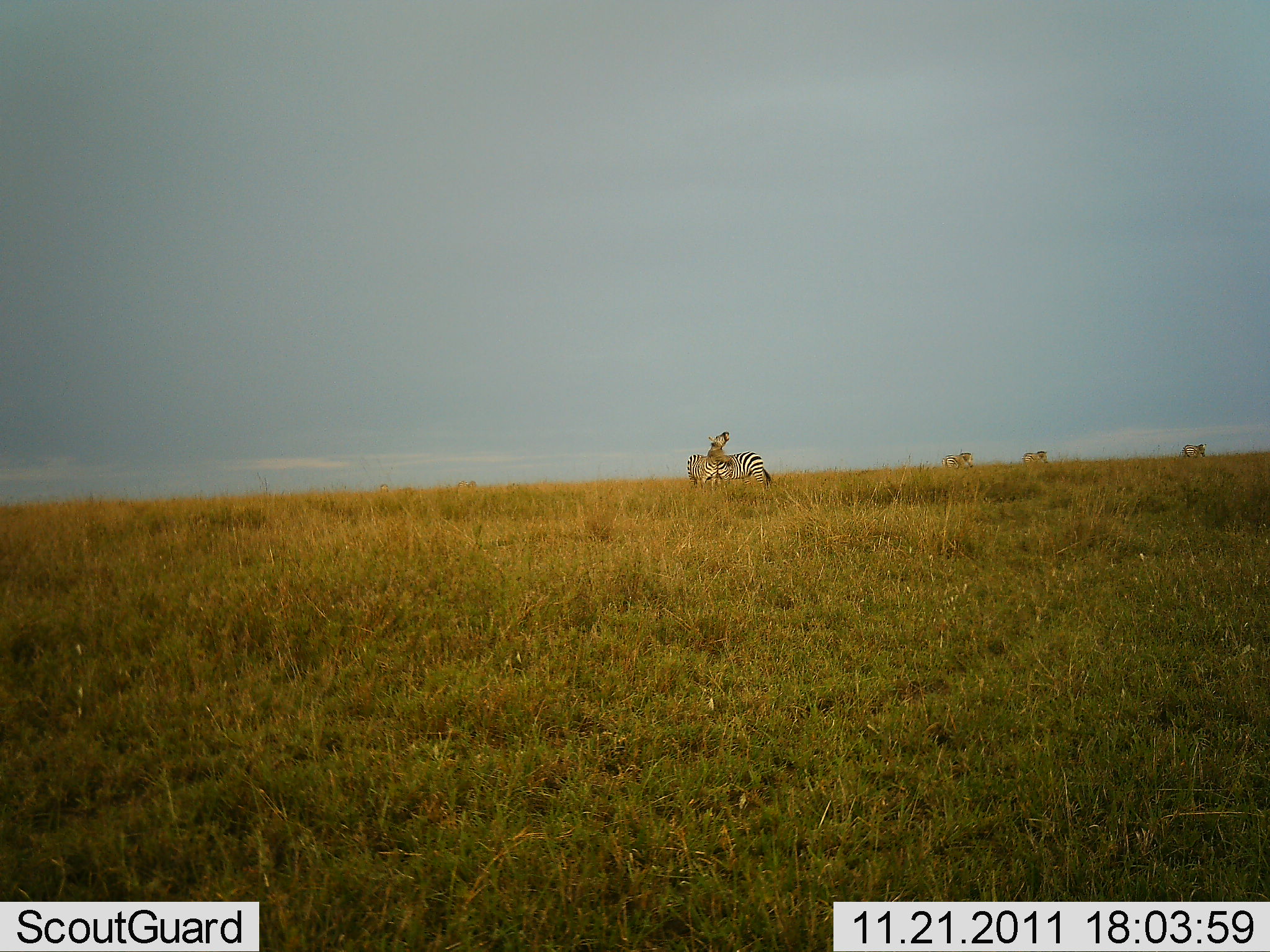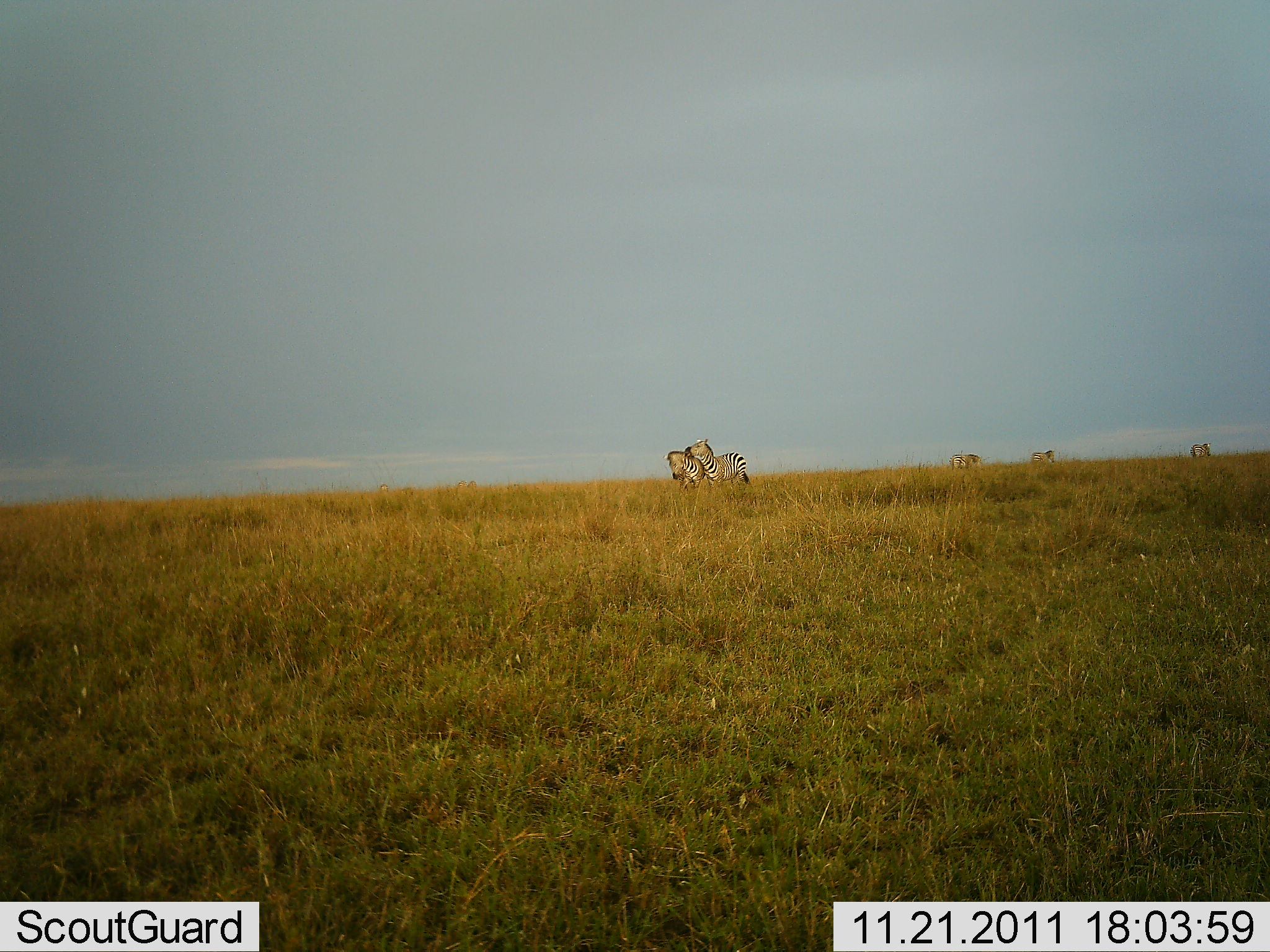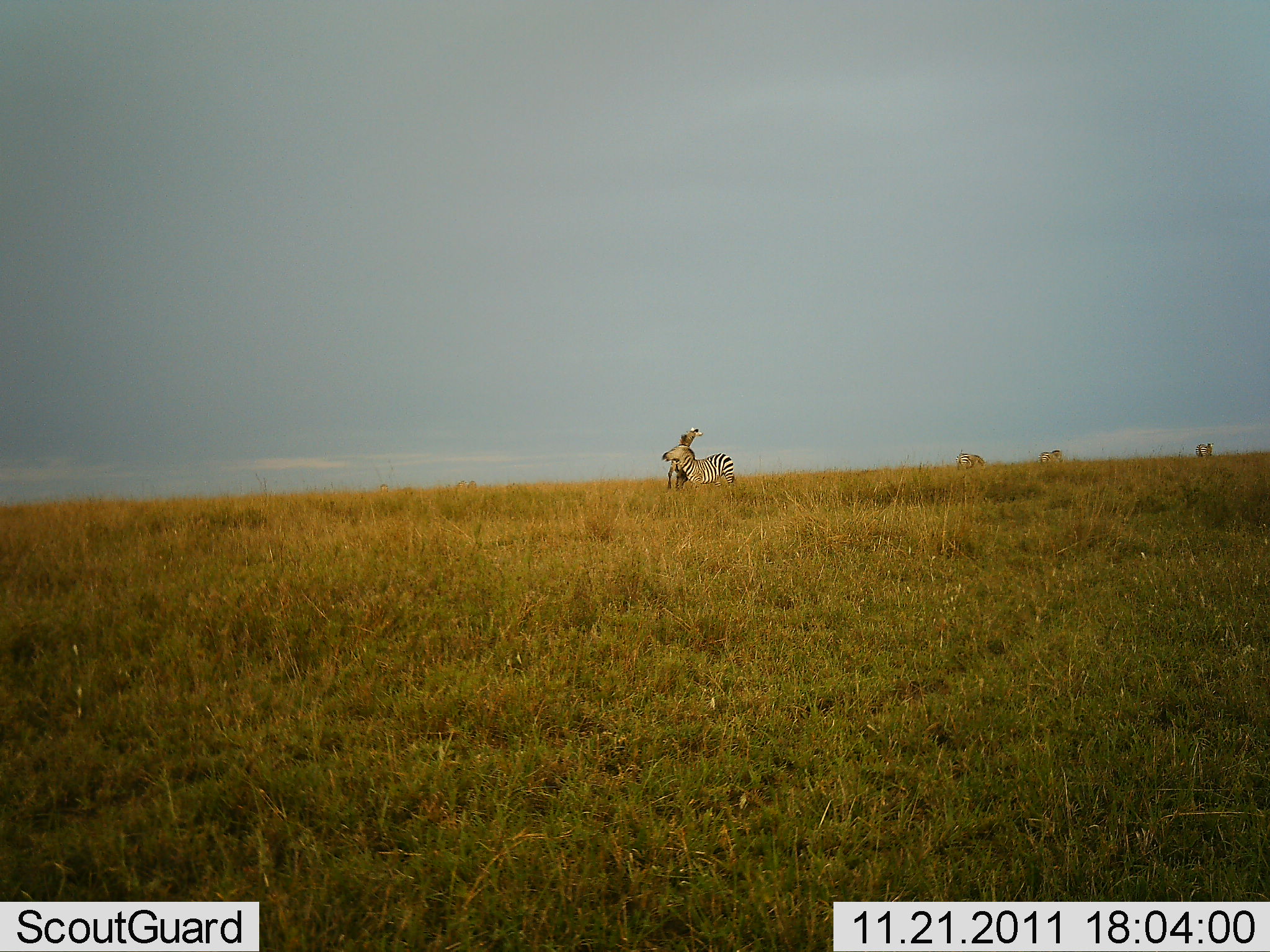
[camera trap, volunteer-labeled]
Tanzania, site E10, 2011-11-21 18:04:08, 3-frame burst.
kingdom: Animalia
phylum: Chordata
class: Mammalia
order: Perissodactyla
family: Equidae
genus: Equus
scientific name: Equus quagga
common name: plains zebra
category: zebra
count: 5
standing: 17%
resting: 0%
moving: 67%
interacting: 83%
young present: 0%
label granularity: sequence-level